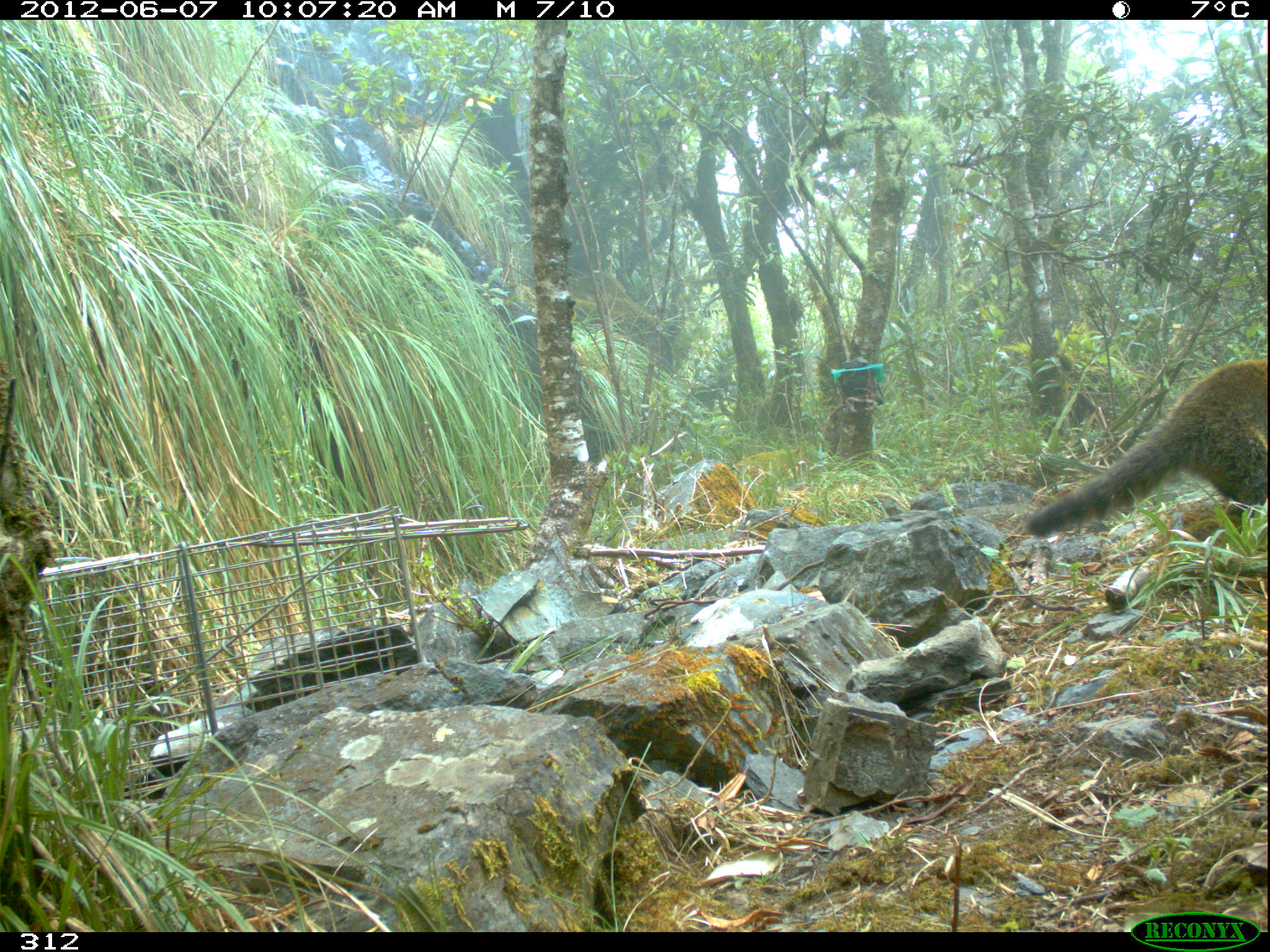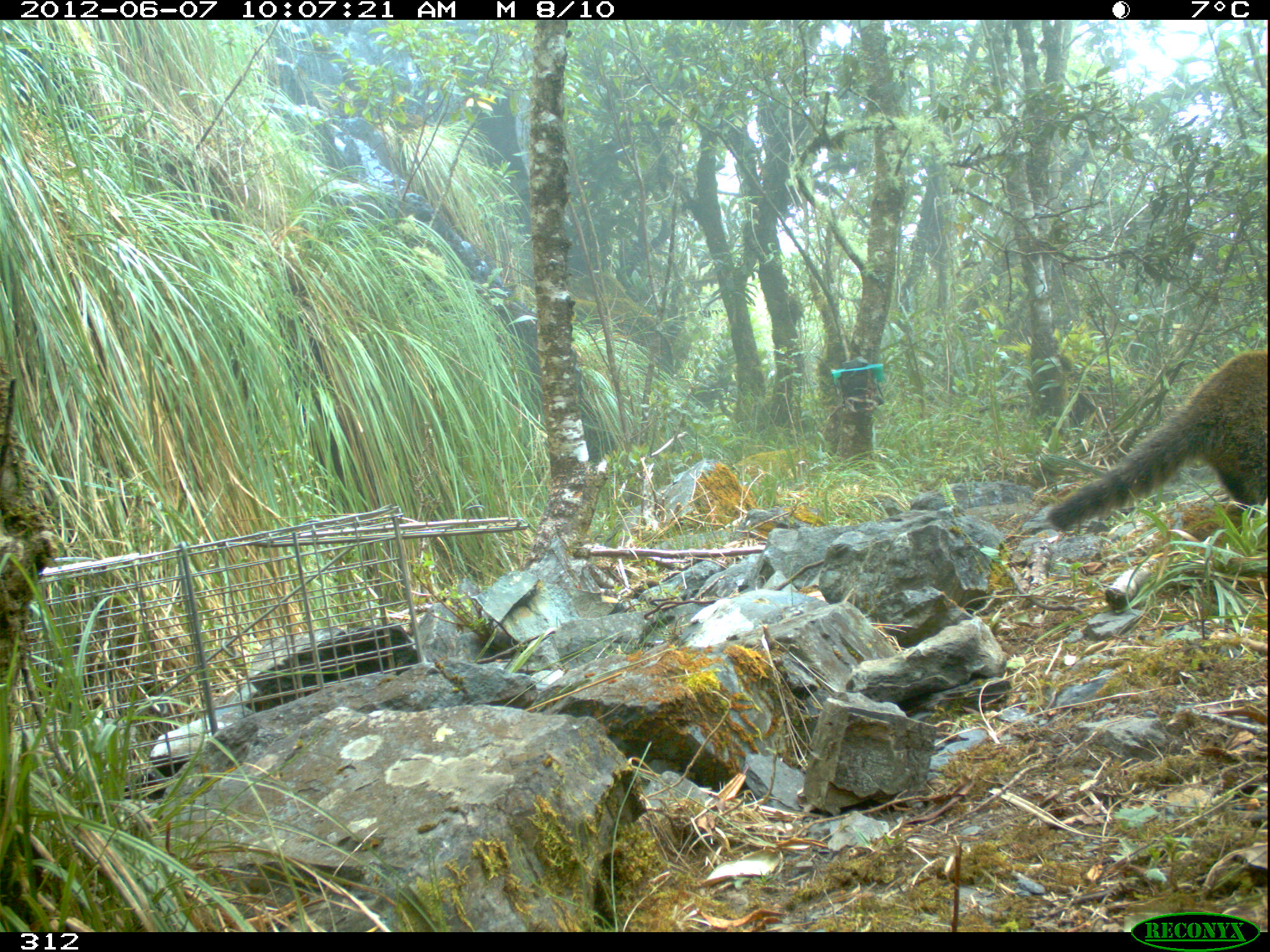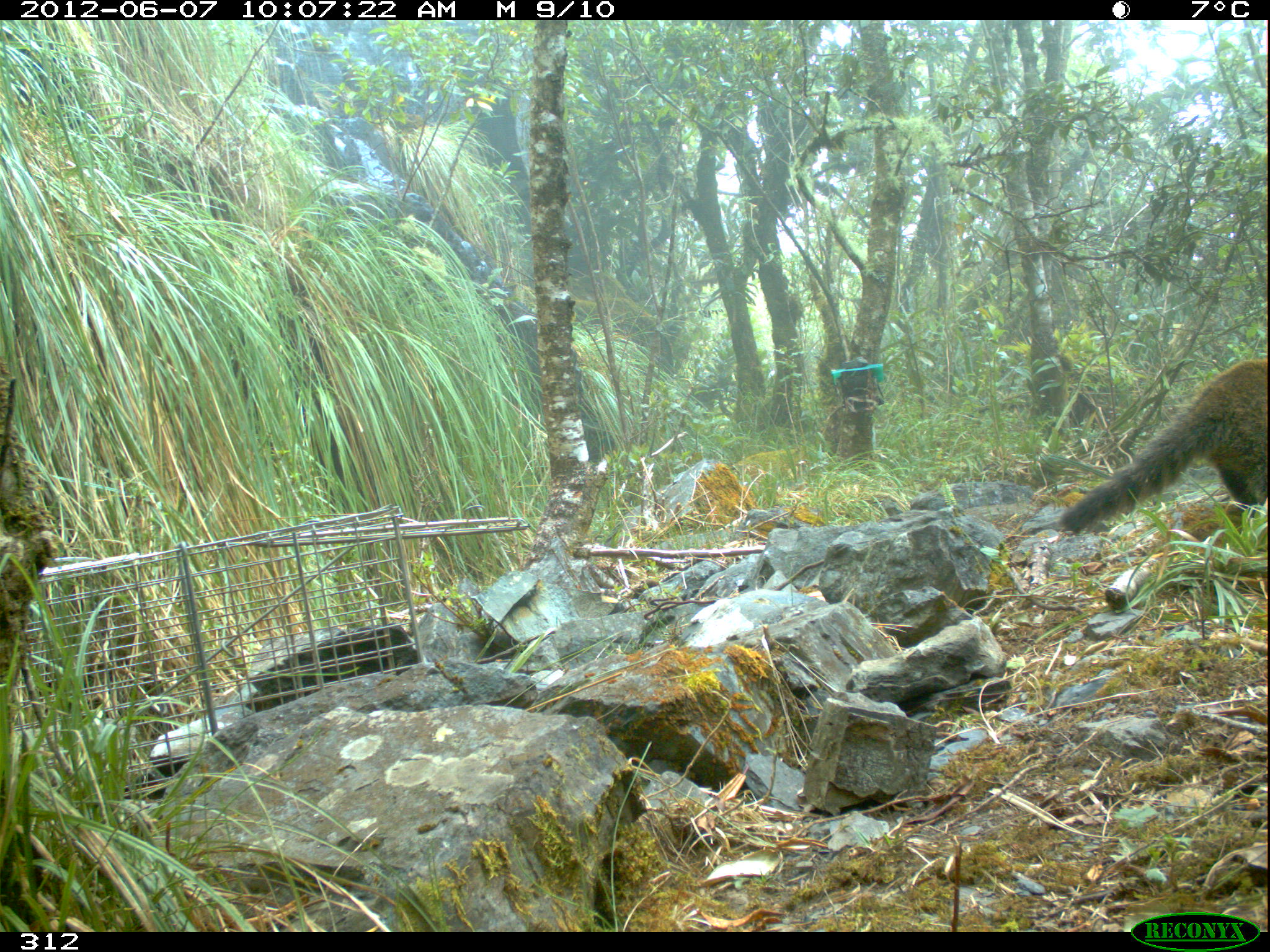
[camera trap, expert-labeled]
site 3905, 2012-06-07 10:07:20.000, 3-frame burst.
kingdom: Animalia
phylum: Chordata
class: Mammalia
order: Carnivora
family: Procyonidae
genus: Nasua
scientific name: Nasua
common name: coatis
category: unknown coati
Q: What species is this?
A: Unknown coati (coatis) (Nasua).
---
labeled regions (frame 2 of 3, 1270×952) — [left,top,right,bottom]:
unknown coati: [1043,345,1270,536]